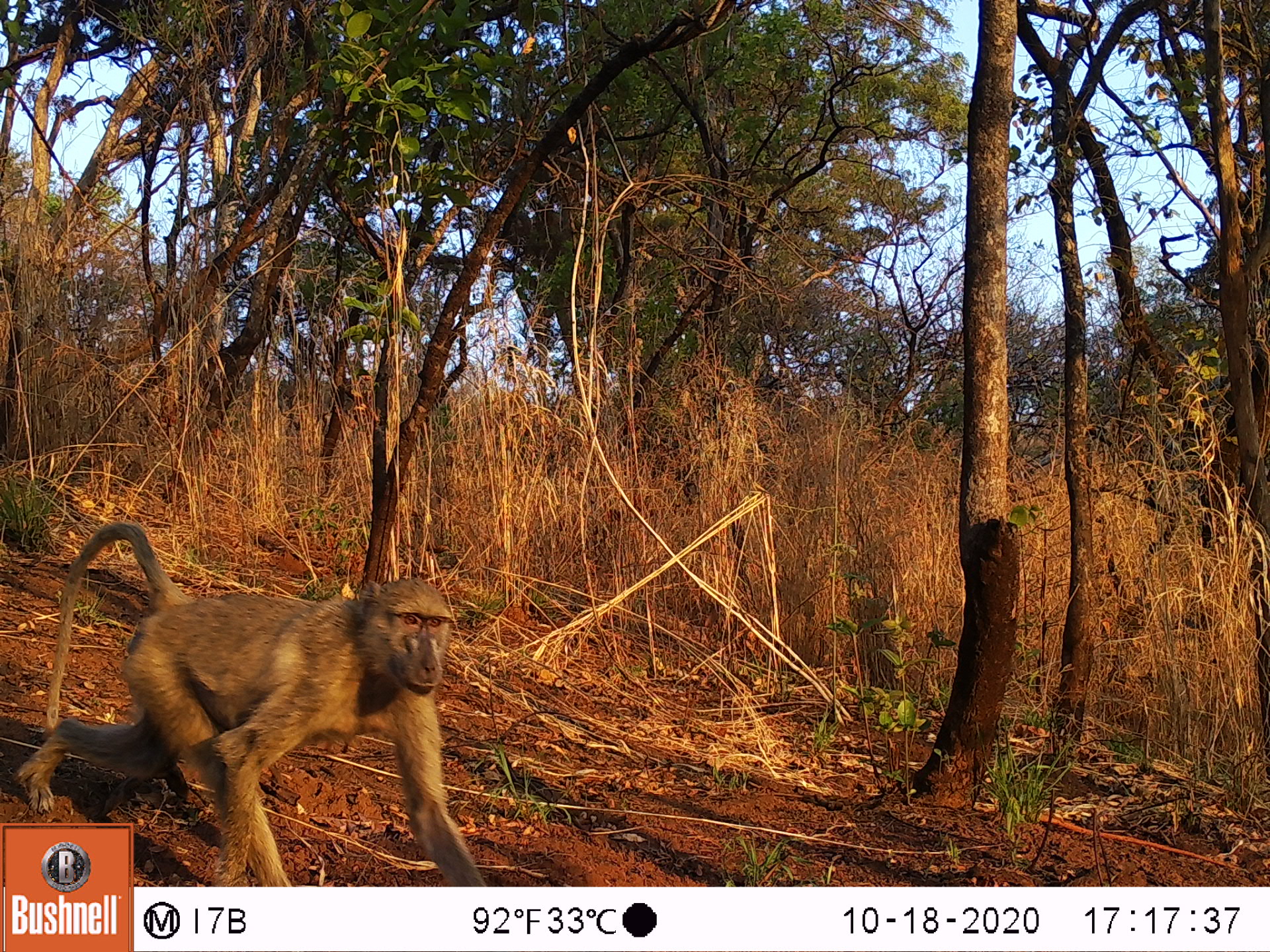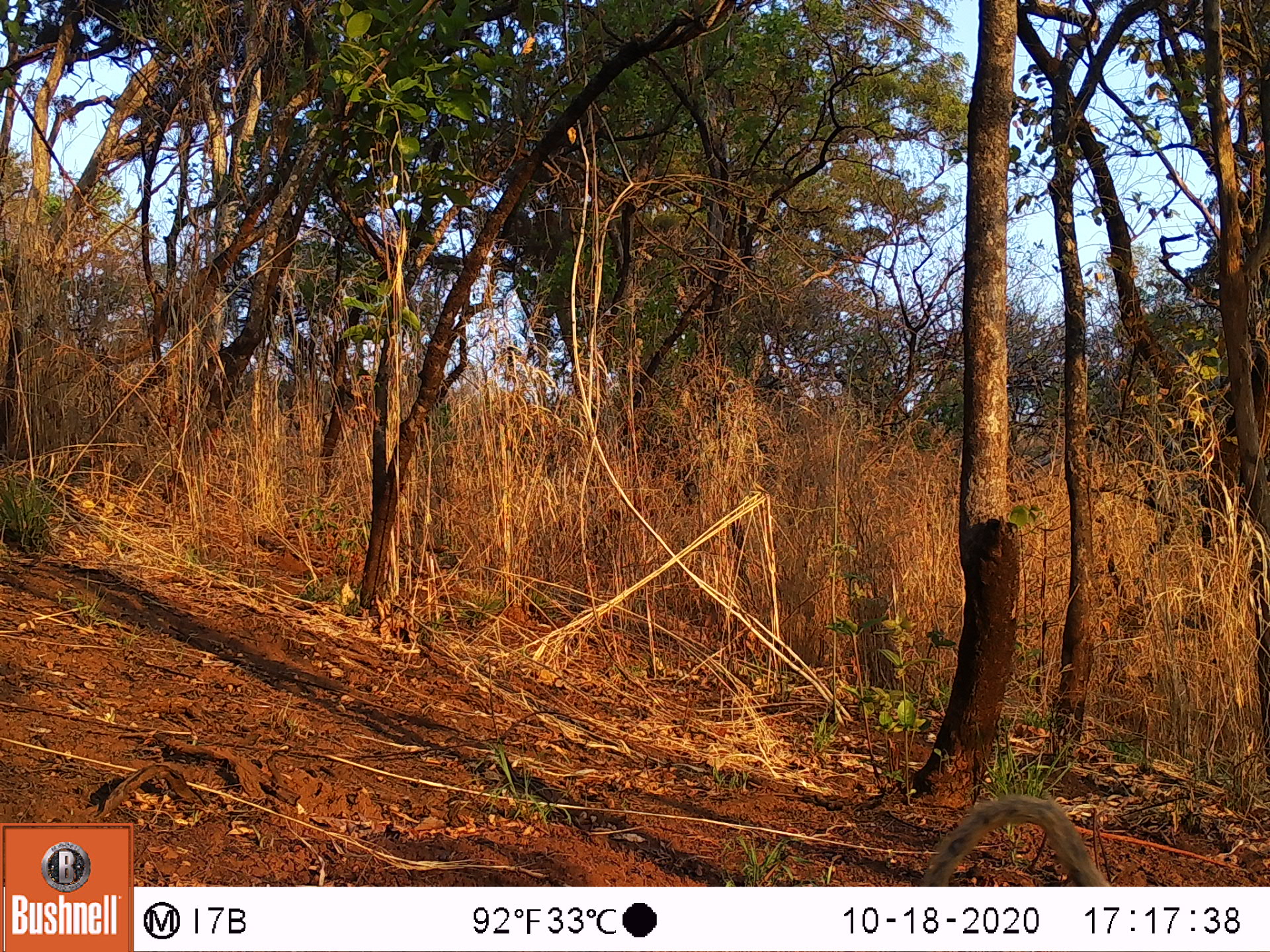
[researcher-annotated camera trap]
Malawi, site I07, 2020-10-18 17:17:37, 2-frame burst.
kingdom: Animalia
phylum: Chordata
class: Mammalia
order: Primates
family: Cercopithecidae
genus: Papio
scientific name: Papio cynocephalus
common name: yellow baboon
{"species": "yellow baboon (Papio cynocephalus)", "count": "1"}